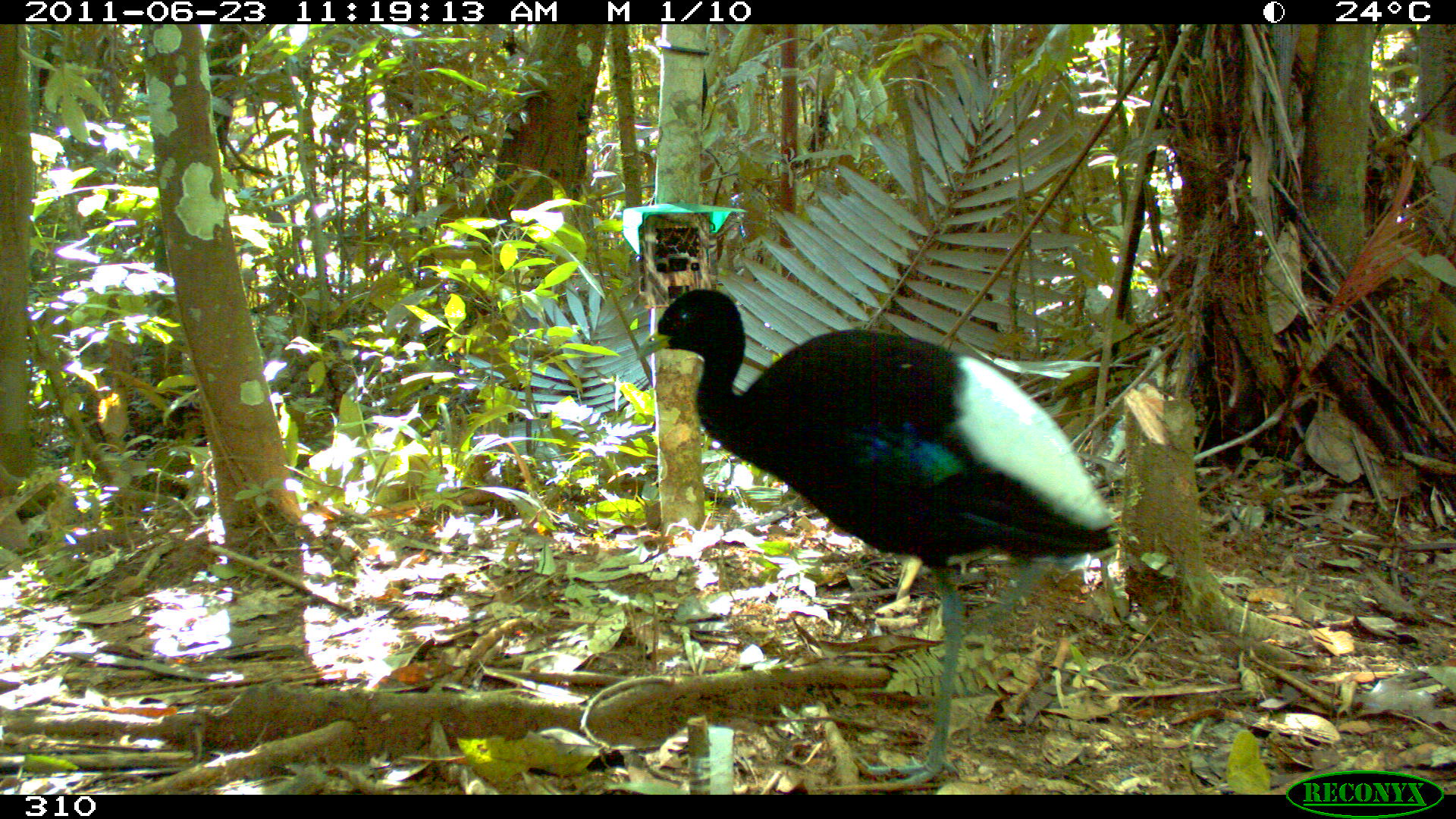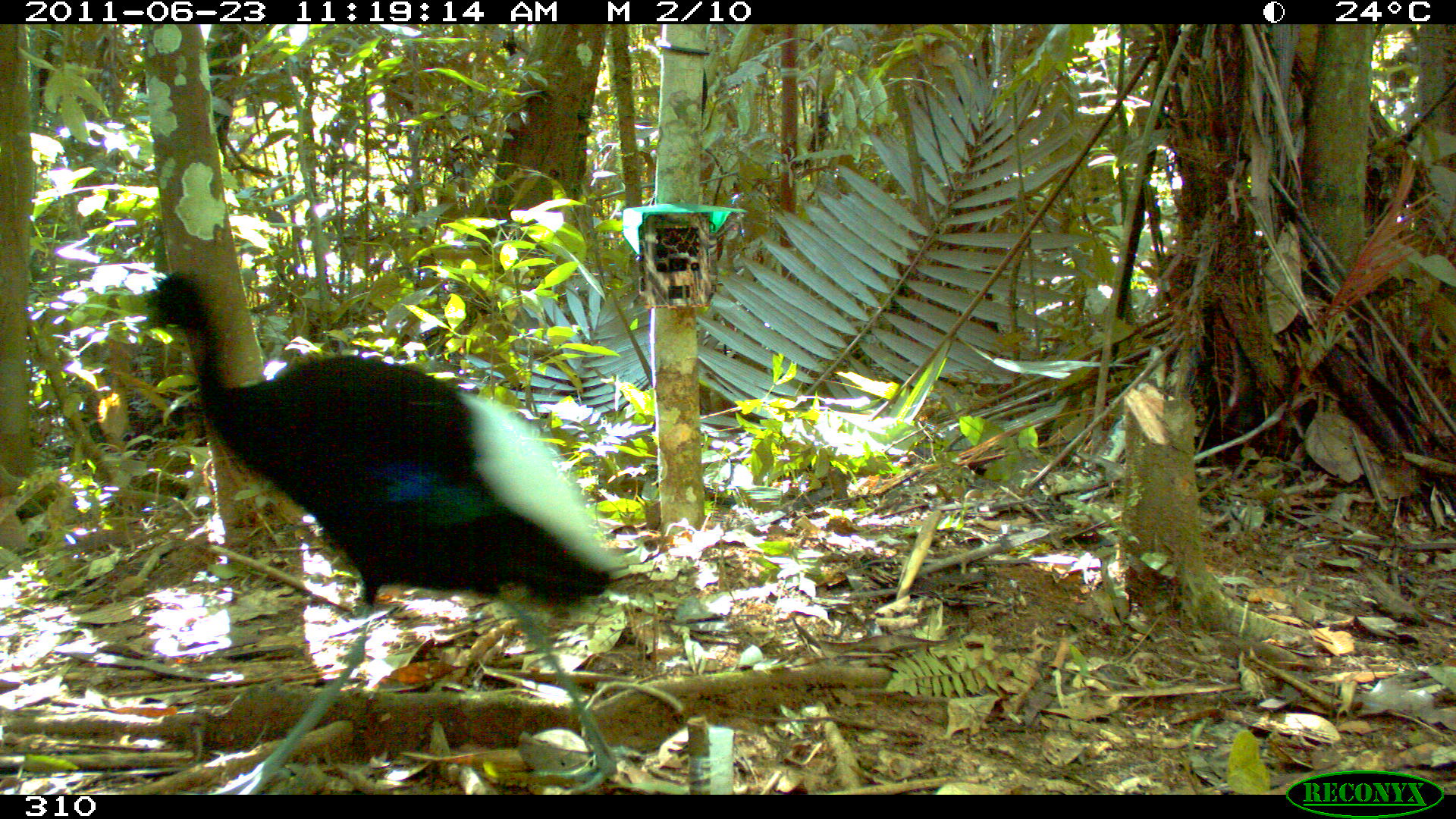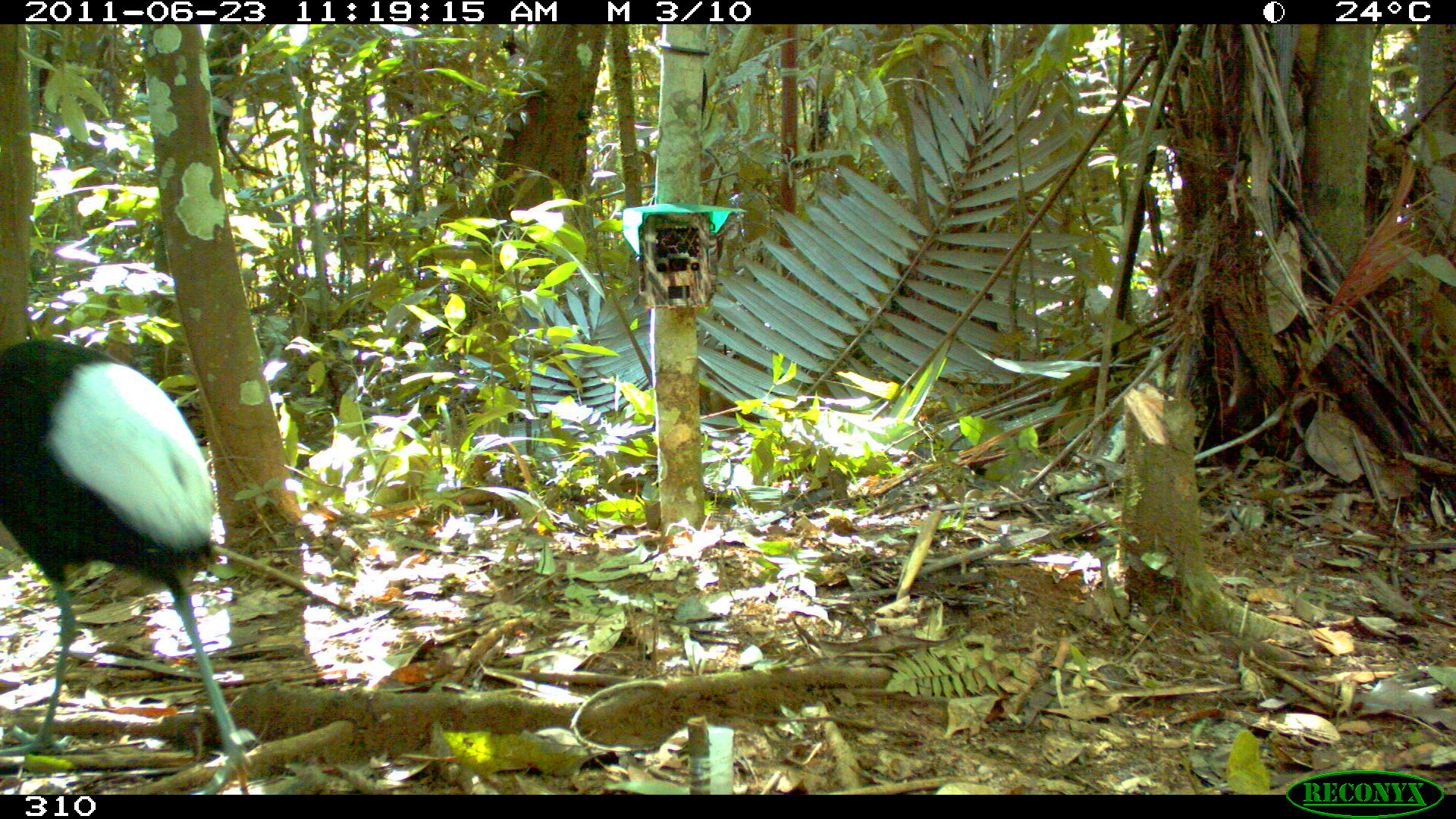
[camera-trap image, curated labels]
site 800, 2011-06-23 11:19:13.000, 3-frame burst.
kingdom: Animalia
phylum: Chordata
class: Aves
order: Gruiformes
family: Psophiidae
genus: Psophia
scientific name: Psophia leucoptera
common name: pale-winged trumpeter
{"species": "Psophia leucoptera (pale-winged trumpeter)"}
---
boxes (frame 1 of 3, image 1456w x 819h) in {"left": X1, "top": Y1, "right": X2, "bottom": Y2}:
psophia leucoptera: {"left": 630, "top": 287, "right": 1118, "bottom": 786}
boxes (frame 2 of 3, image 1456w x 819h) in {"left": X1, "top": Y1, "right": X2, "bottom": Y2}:
psophia leucoptera: {"left": 140, "top": 270, "right": 641, "bottom": 792}